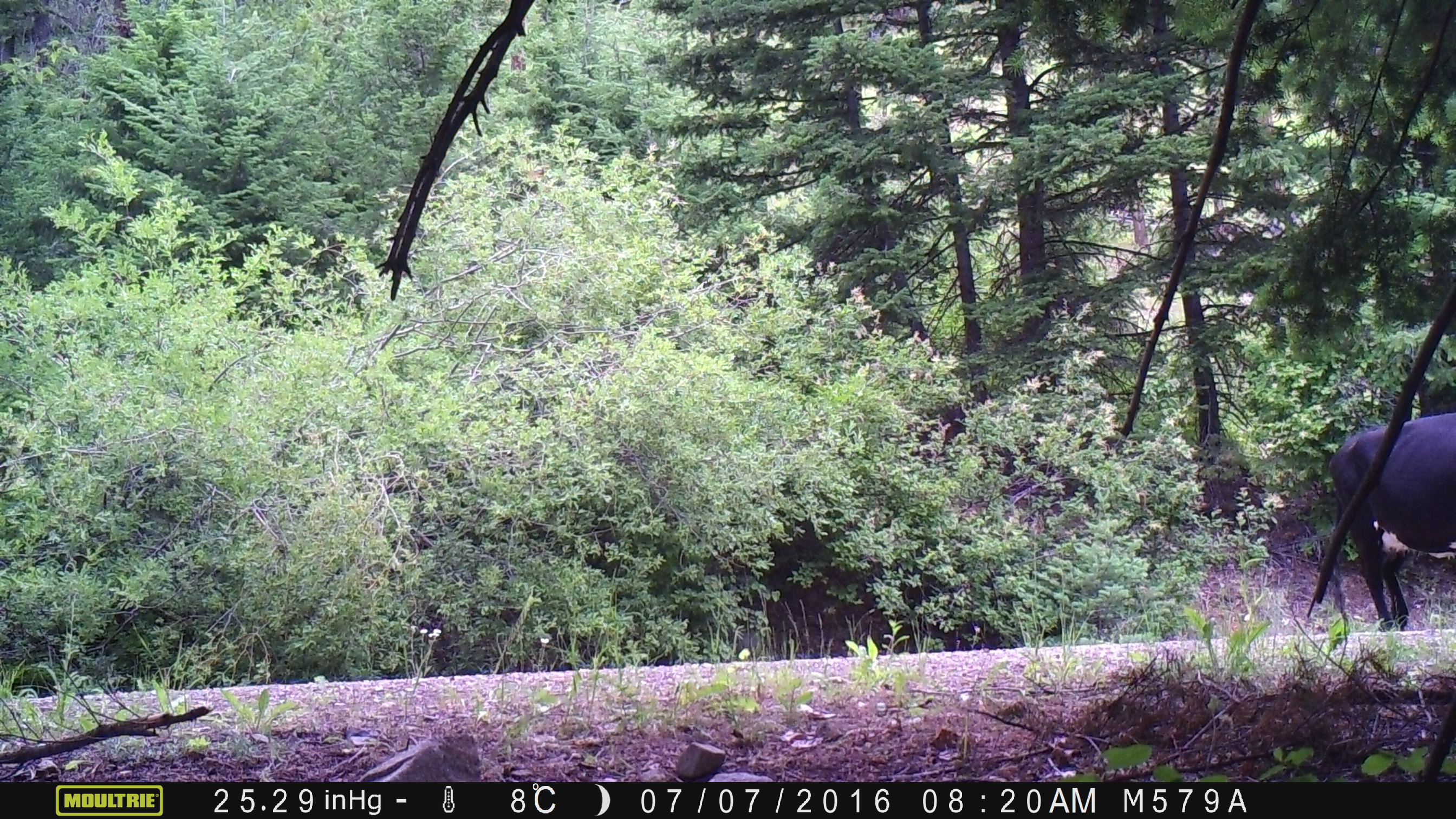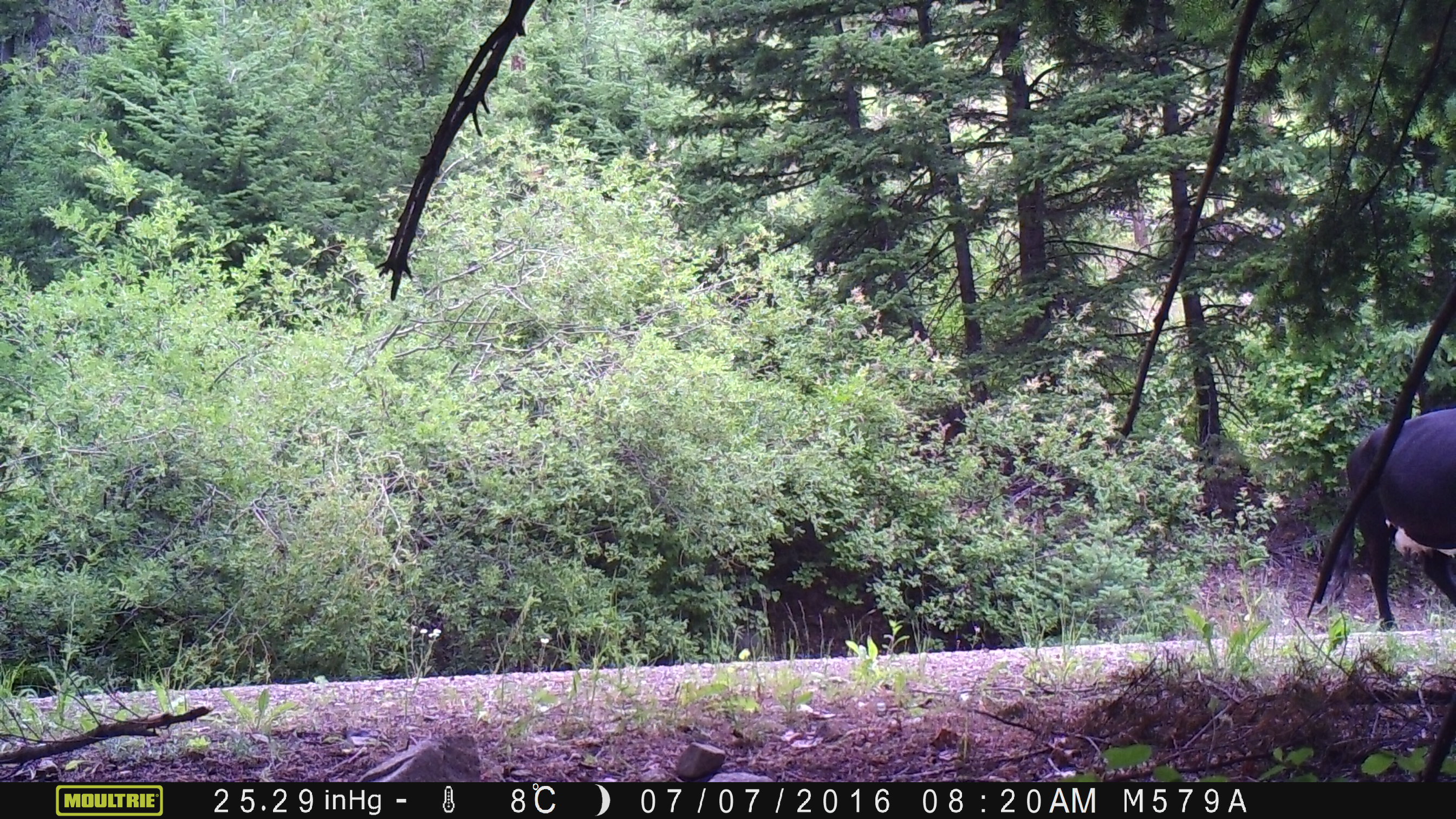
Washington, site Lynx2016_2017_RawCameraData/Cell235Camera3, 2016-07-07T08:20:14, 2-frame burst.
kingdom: Animalia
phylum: Chordata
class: Mammalia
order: Artiodactyla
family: Bovidae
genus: Bos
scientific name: Bos taurus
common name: domestic cattle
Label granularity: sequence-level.